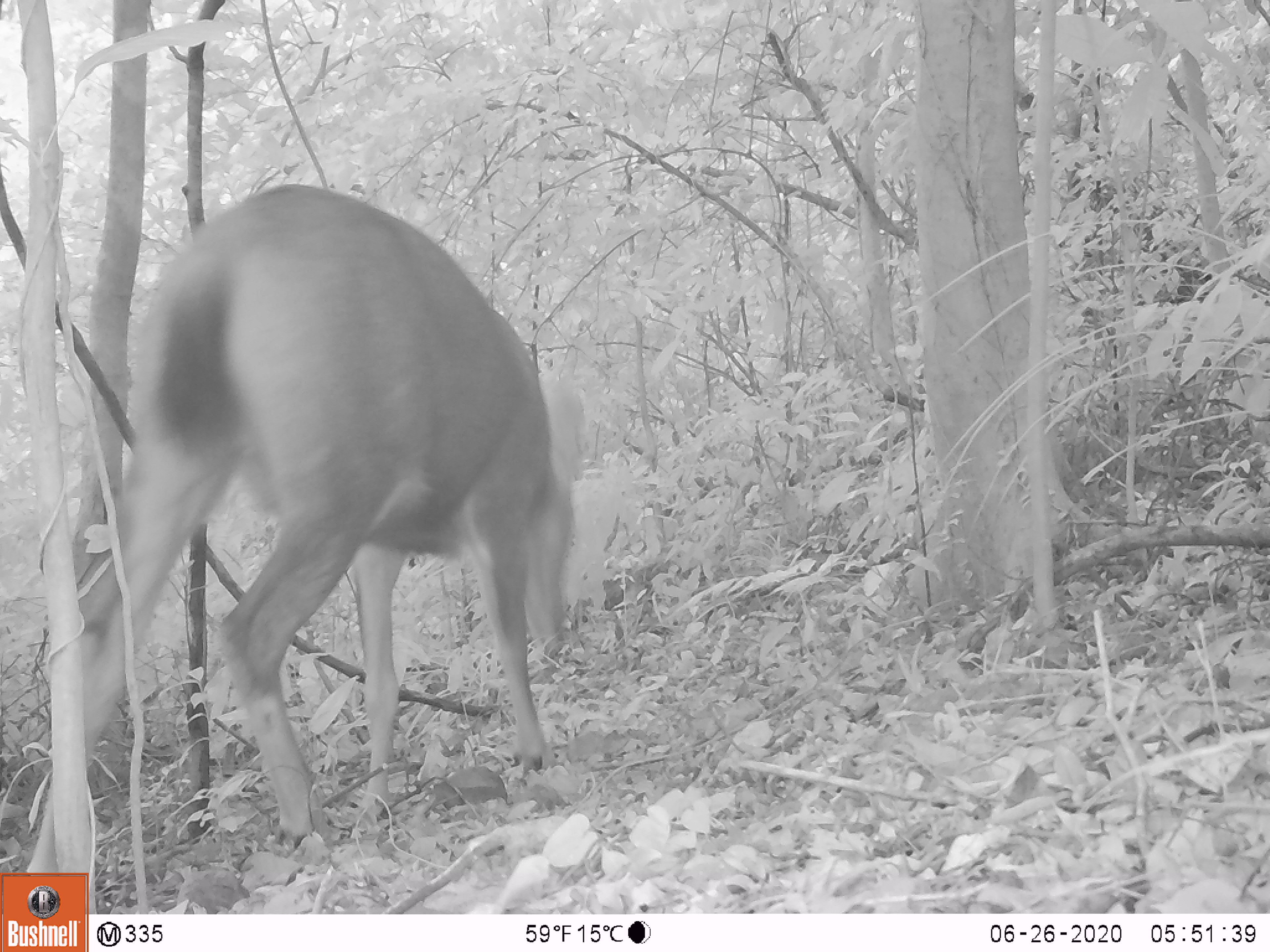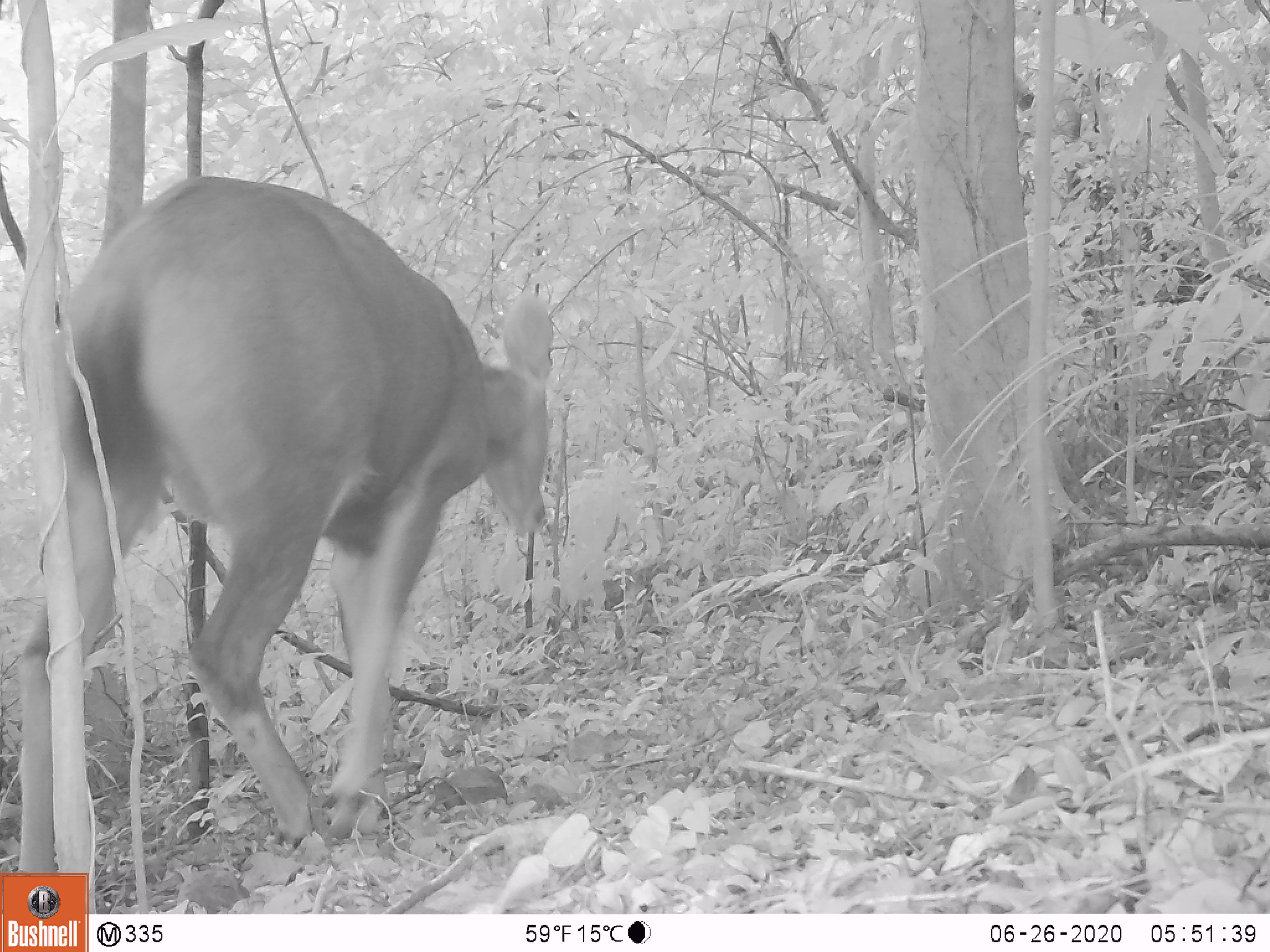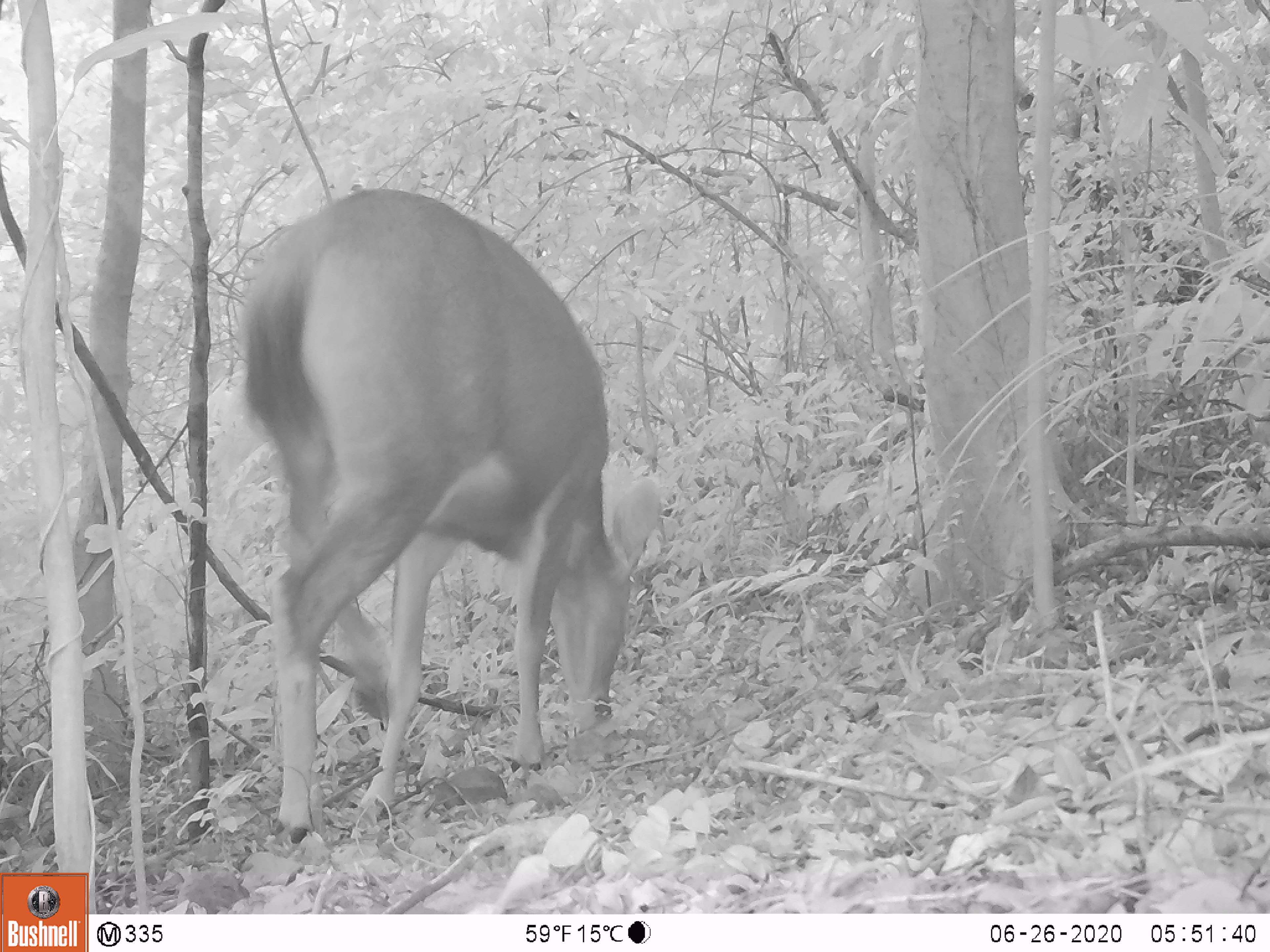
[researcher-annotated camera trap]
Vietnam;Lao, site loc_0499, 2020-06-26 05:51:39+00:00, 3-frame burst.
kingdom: Animalia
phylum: Chordata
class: Mammalia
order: Artiodactyla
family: Cervidae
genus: Rusa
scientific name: Rusa unicolor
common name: sambar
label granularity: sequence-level